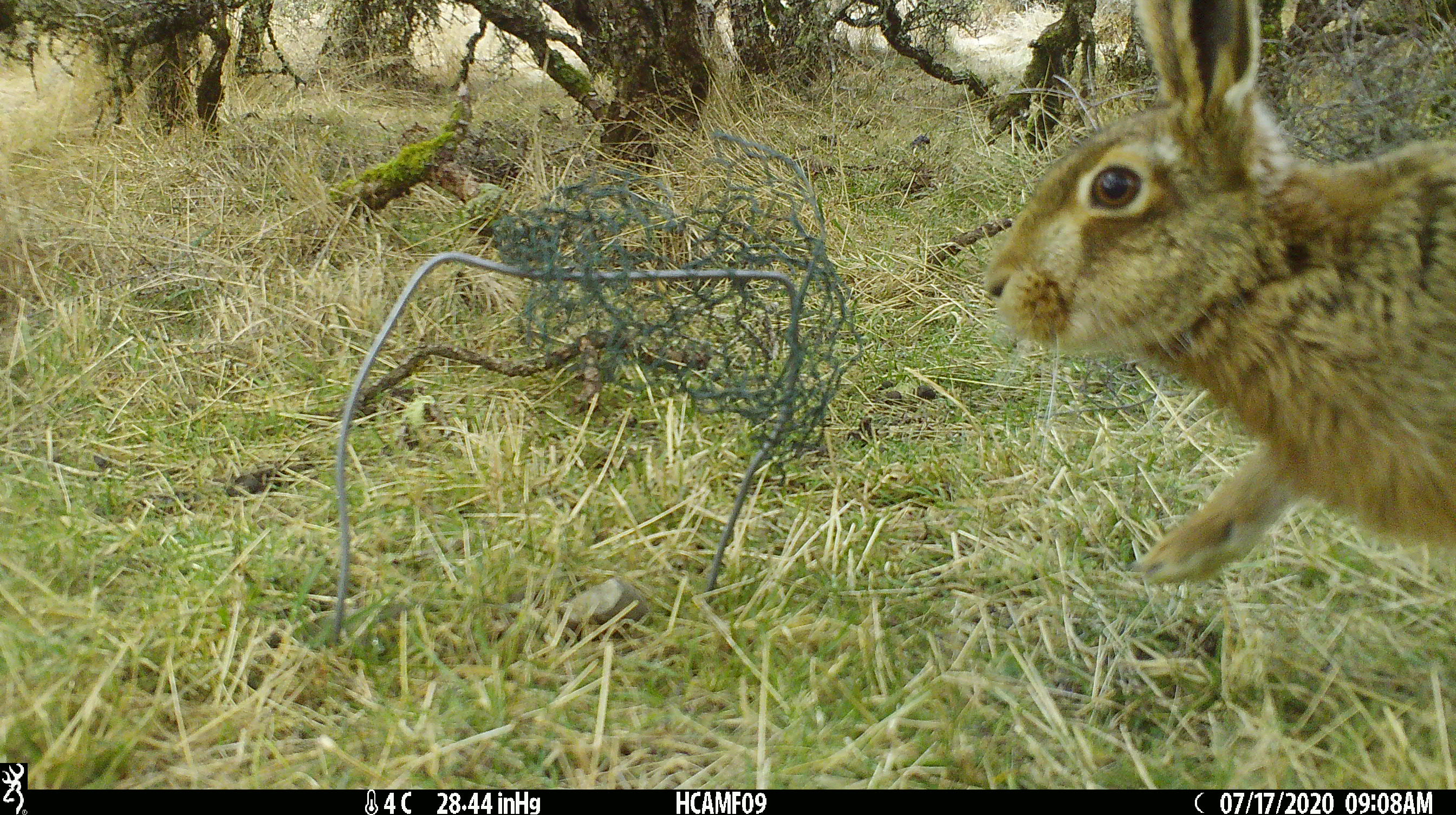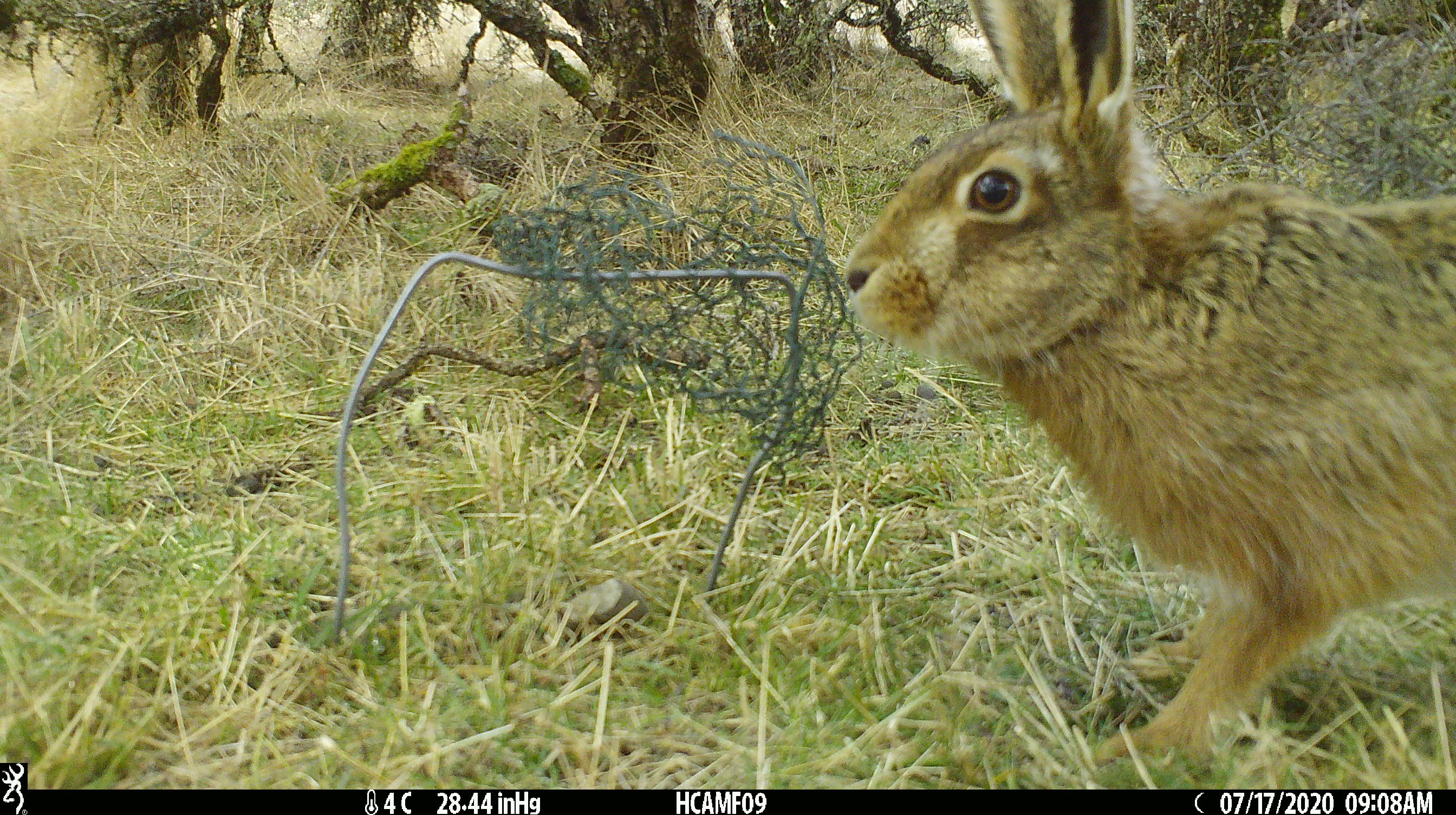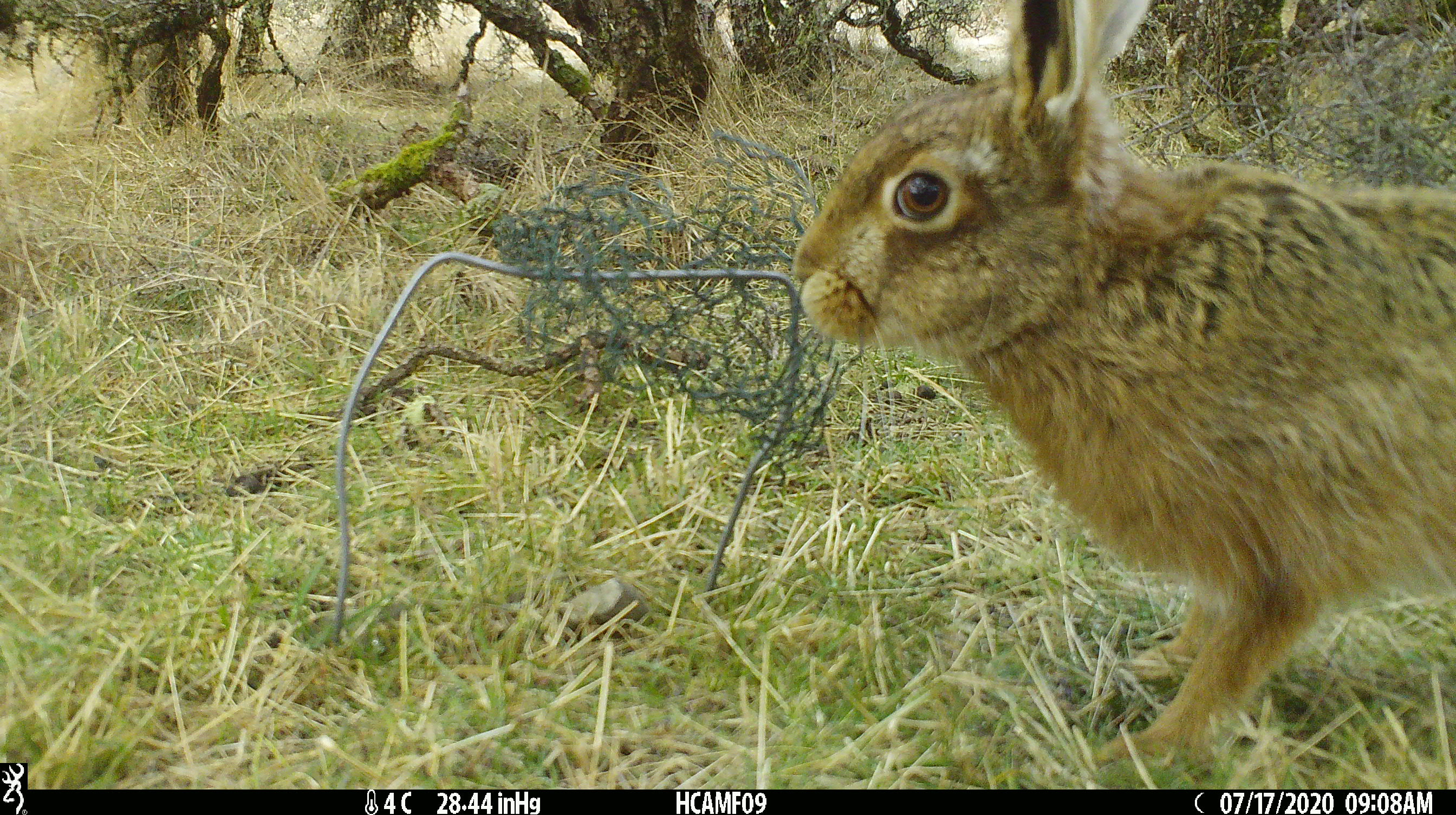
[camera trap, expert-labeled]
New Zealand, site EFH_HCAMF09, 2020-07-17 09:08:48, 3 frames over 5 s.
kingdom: Animalia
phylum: Chordata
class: Mammalia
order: Lagomorpha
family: Leporidae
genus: Lepus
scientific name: Lepus europaeus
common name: brown hare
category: hare